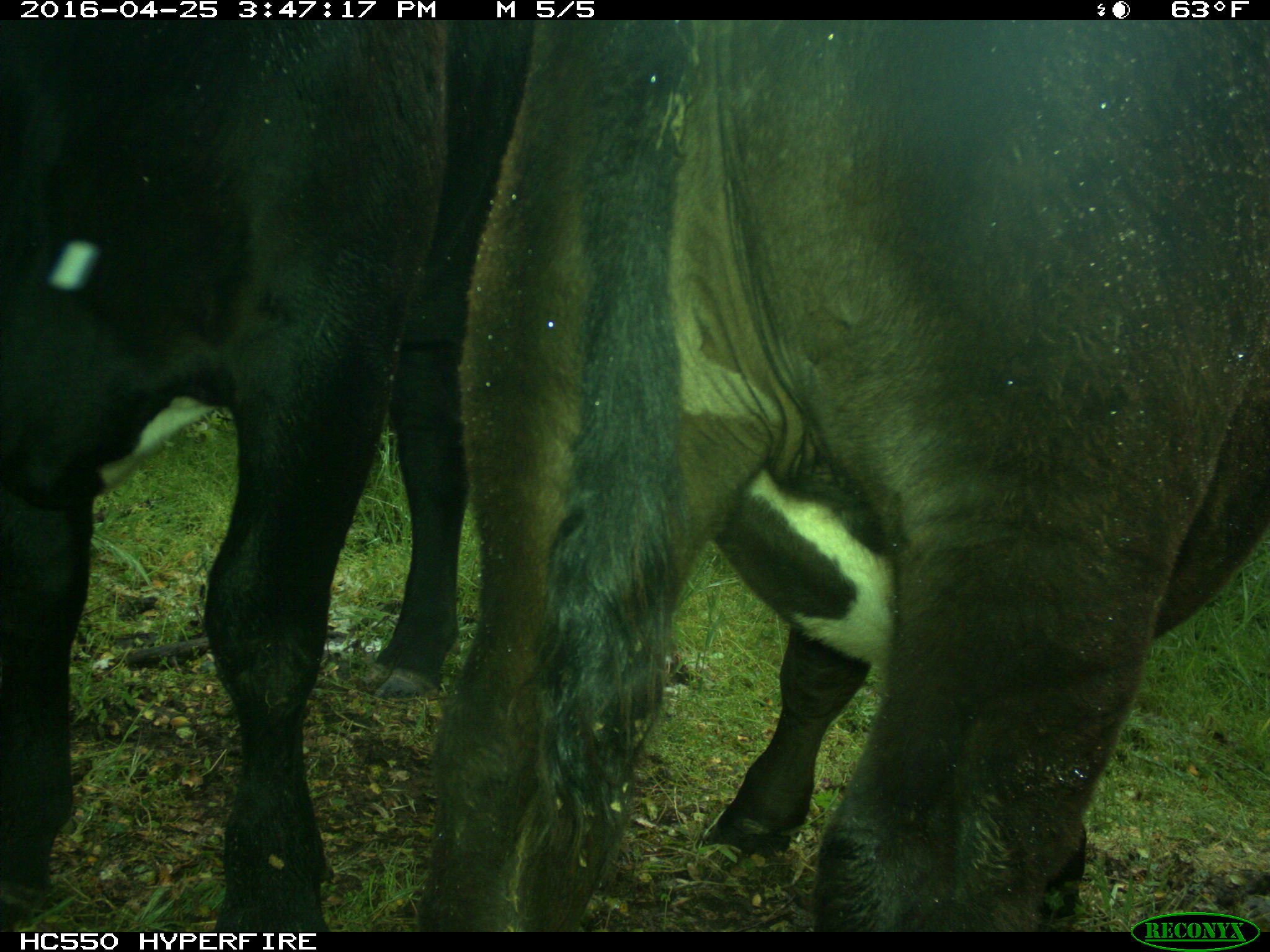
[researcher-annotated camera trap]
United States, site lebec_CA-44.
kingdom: Animalia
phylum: Chordata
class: Mammalia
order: Artiodactyla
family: Bovidae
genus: Bos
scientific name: Bos taurus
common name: domestic cow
Bos taurus (domestic cow).